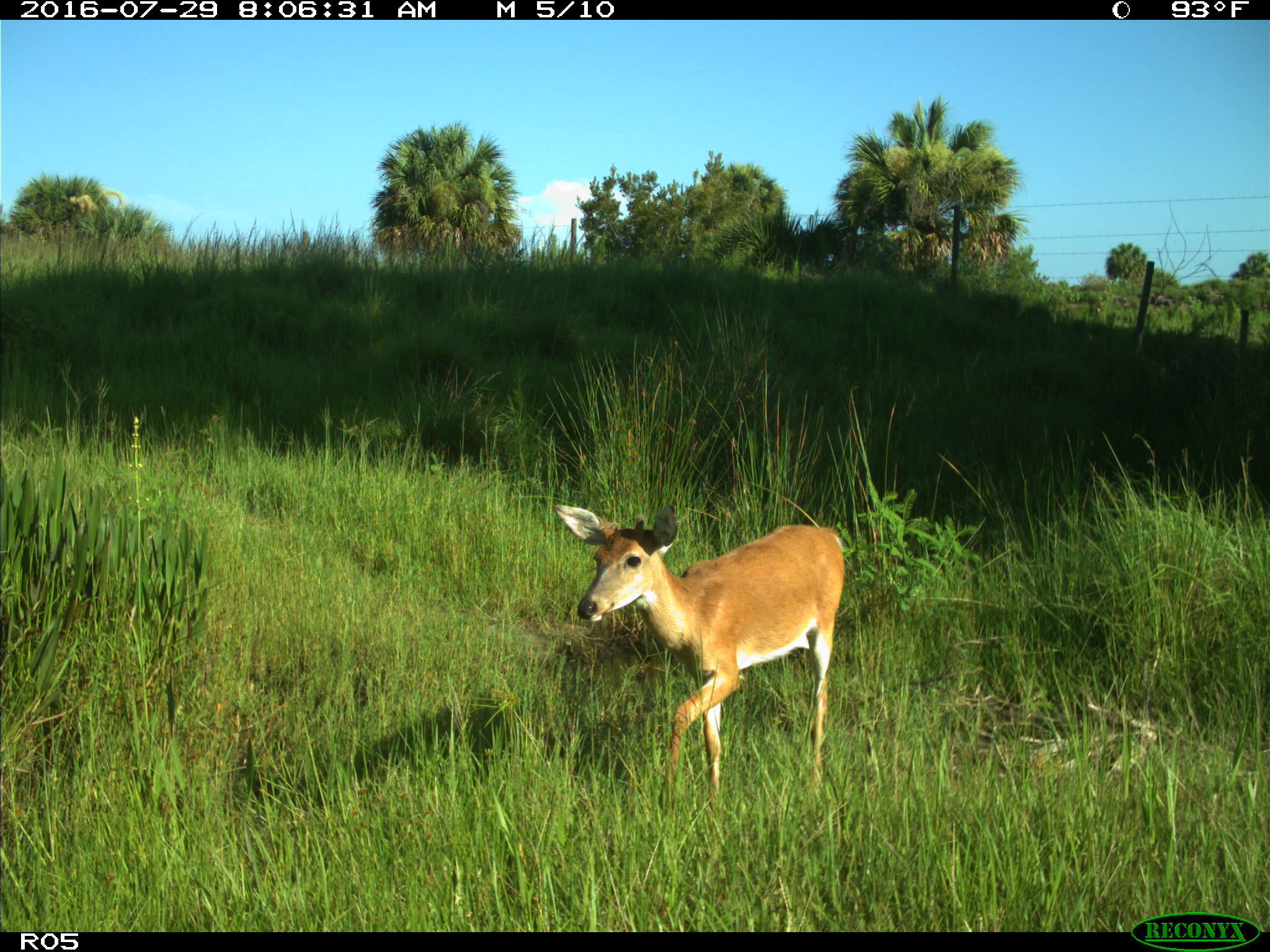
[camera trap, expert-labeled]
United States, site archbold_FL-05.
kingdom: Animalia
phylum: Chordata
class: Mammalia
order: Artiodactyla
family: Cervidae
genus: Odocoileus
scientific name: Odocoileus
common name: deer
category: unidentified deer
Unidentified deer (deer) (Odocoileus).